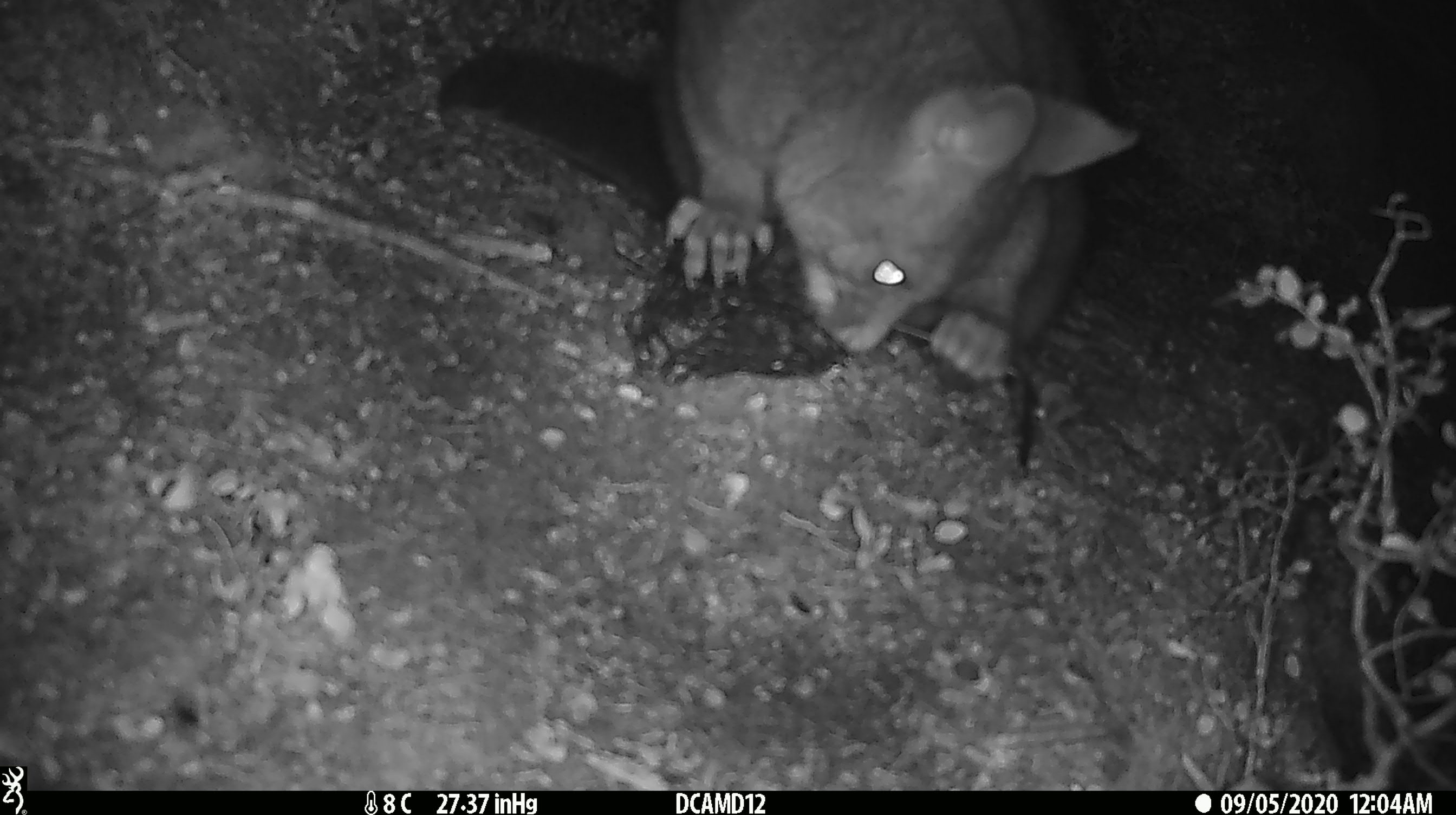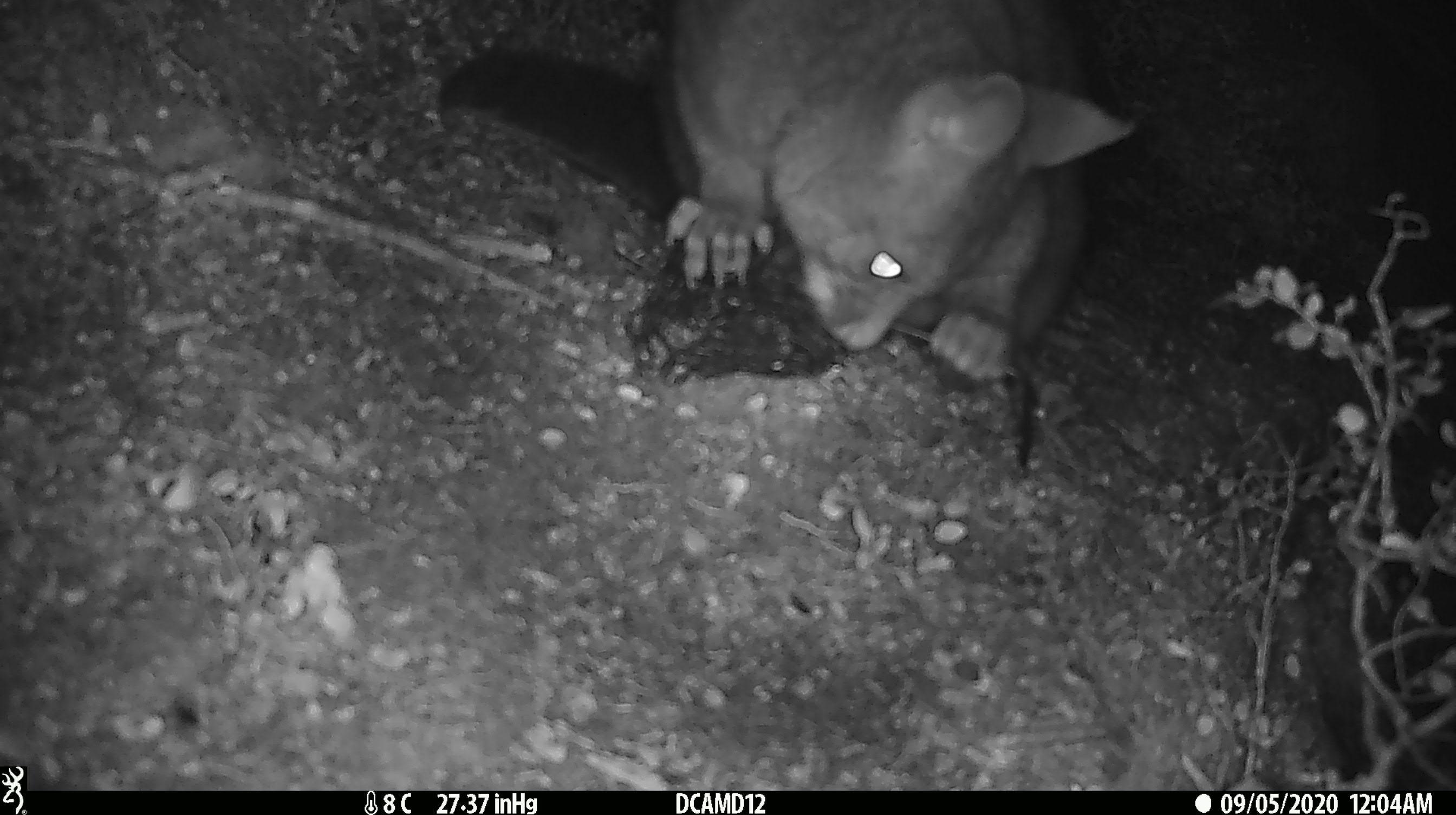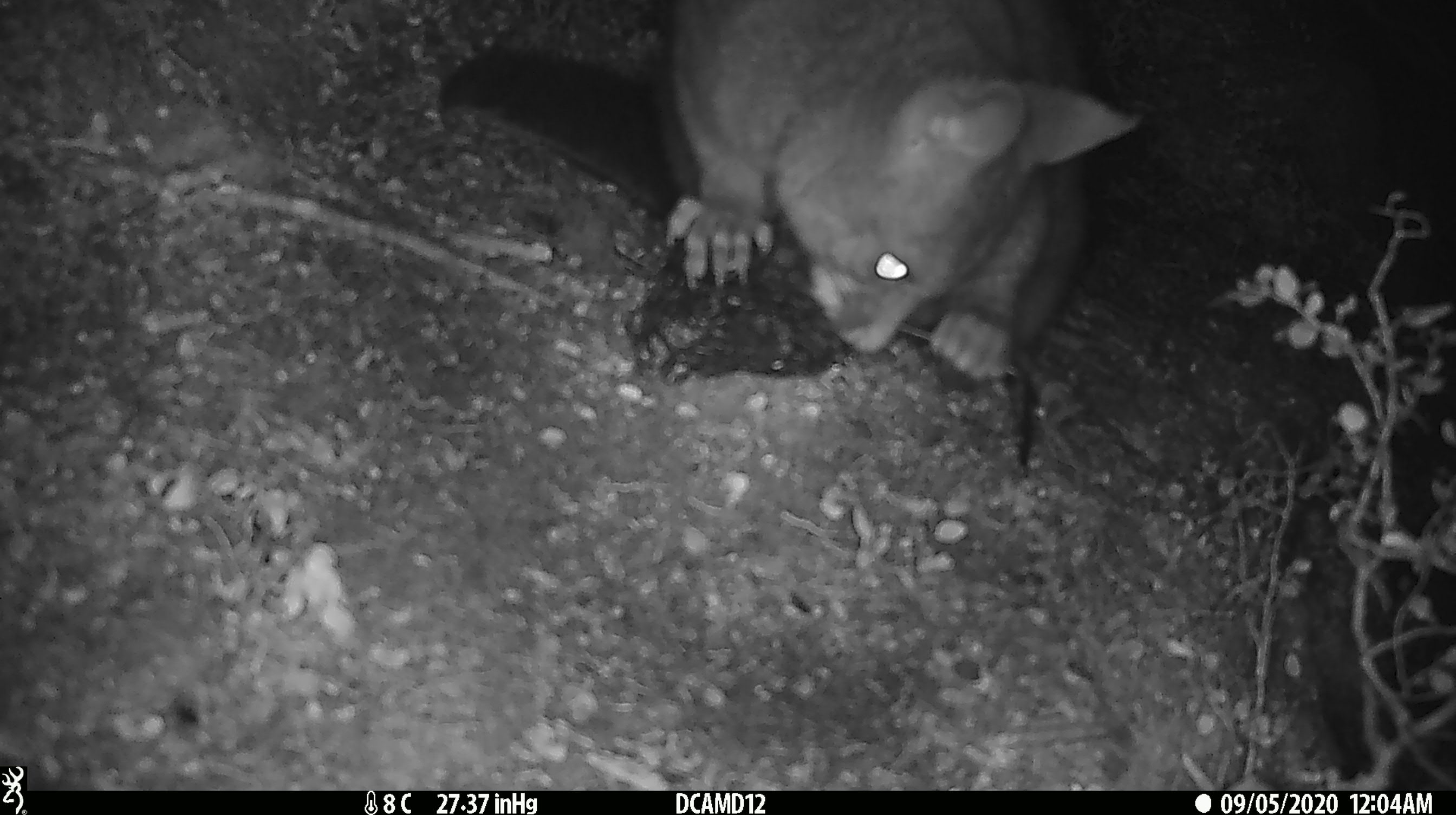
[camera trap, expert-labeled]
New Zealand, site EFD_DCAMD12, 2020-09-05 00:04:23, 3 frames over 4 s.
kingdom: Animalia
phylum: Chordata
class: Mammalia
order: Diprotodontia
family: Phalangeridae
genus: Trichosurus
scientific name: Trichosurus vulpecula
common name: common brushtail possum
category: possum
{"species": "possum (common brushtail possum) (Trichosurus vulpecula)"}